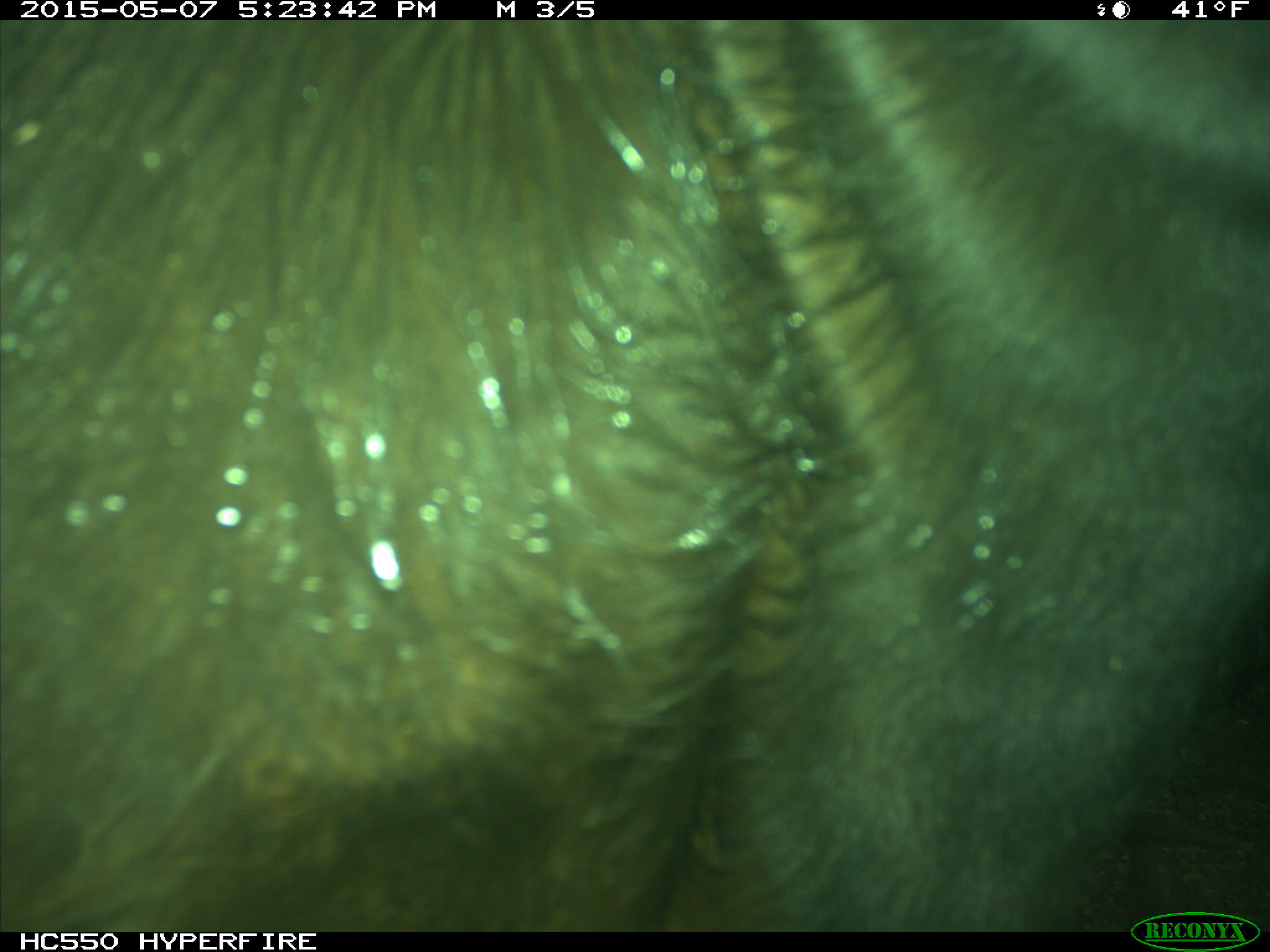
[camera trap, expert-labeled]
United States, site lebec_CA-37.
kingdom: Animalia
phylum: Chordata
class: Mammalia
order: Artiodactyla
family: Bovidae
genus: Bos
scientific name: Bos taurus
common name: domestic cow